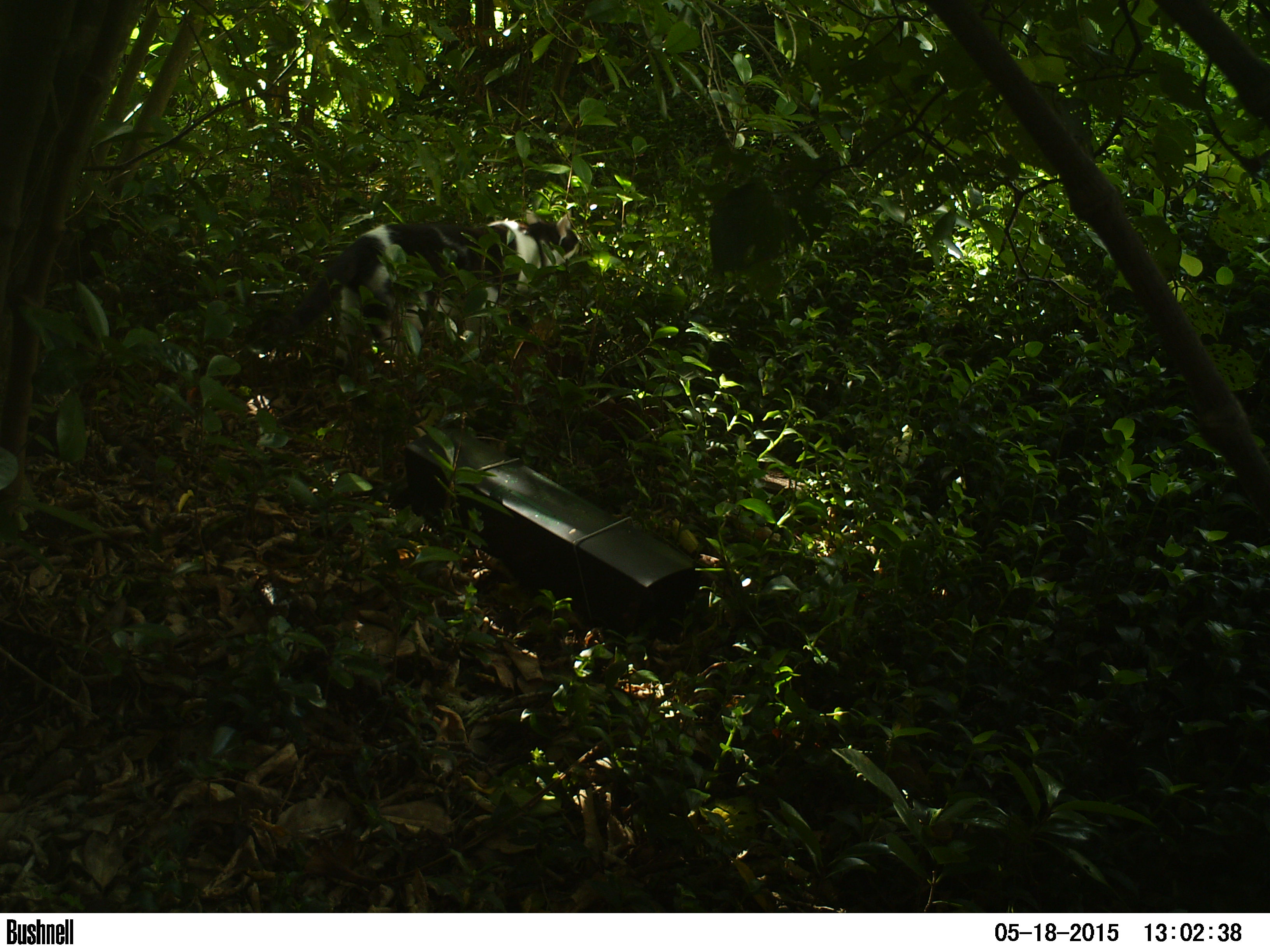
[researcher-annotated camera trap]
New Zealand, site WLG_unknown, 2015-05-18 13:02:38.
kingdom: Animalia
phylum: Chordata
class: Mammalia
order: Carnivora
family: Felidae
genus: Felis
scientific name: Felis catus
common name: domestic cat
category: cat